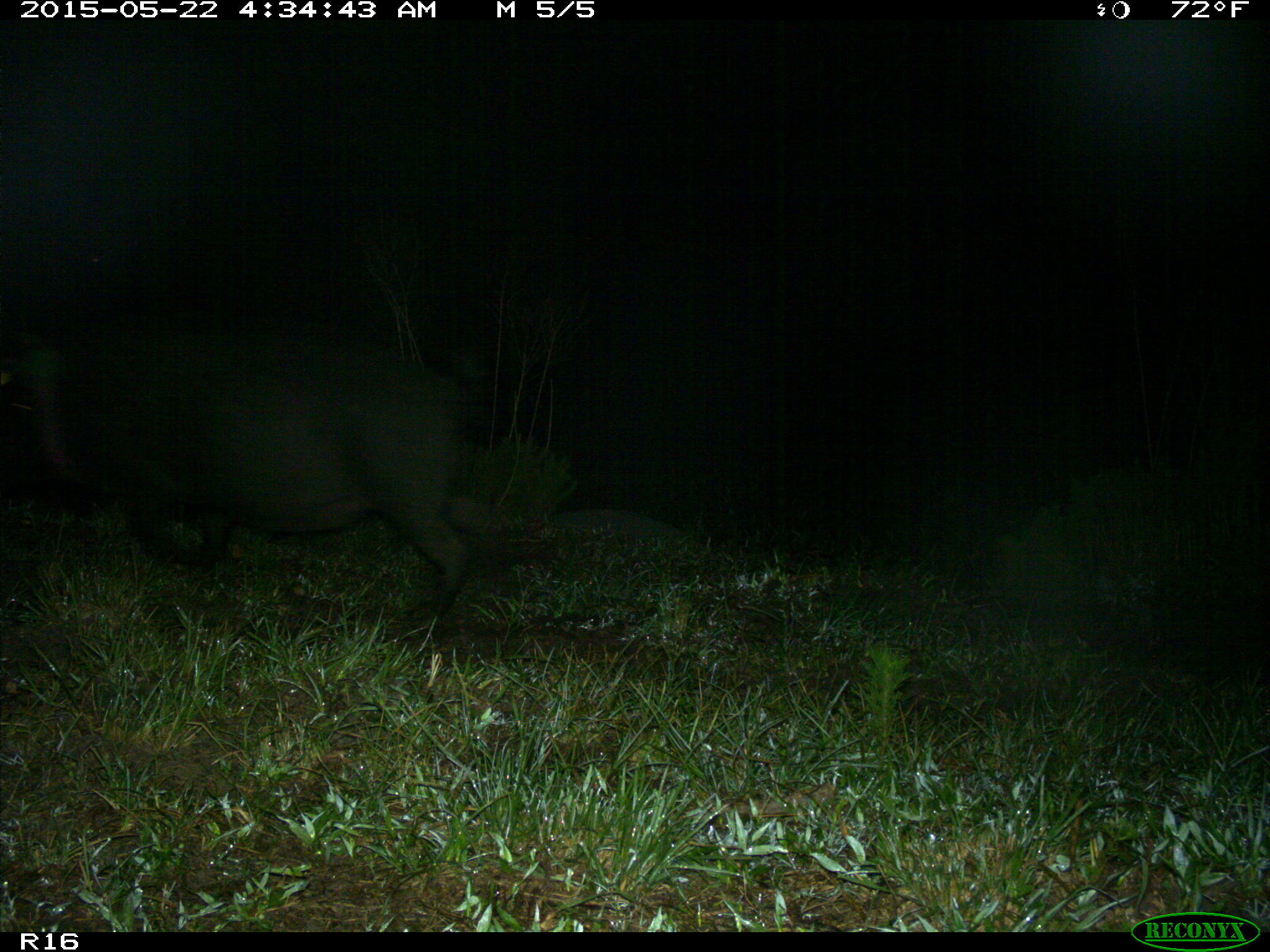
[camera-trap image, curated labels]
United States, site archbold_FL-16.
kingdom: Animalia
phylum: Chordata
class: Mammalia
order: Artiodactyla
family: Suidae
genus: Sus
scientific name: Sus scrofa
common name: wild boar